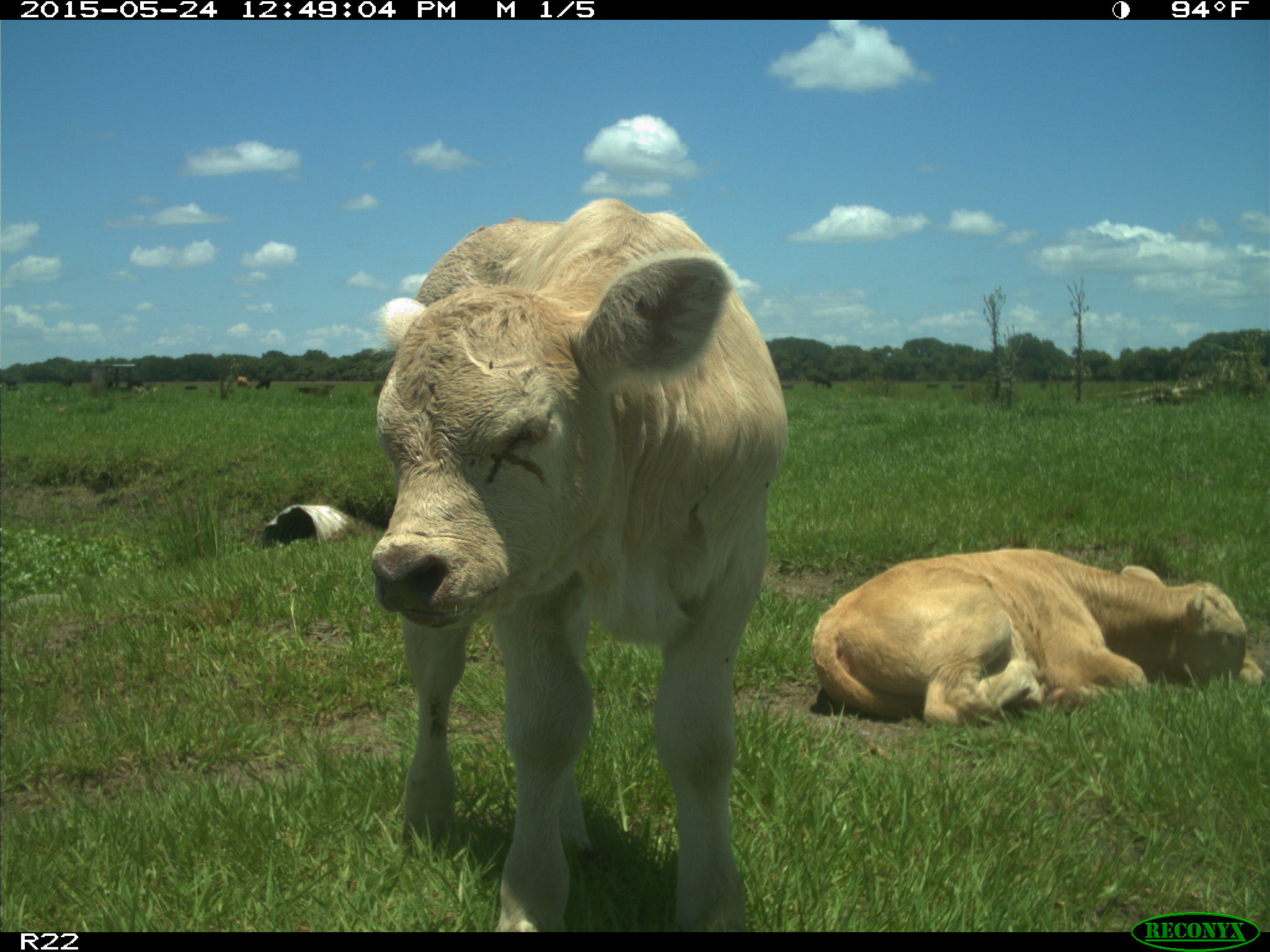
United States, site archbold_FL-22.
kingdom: Animalia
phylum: Chordata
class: Mammalia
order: Artiodactyla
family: Bovidae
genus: Bos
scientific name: Bos taurus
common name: domestic cow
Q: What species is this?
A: Bos taurus (domestic cow).